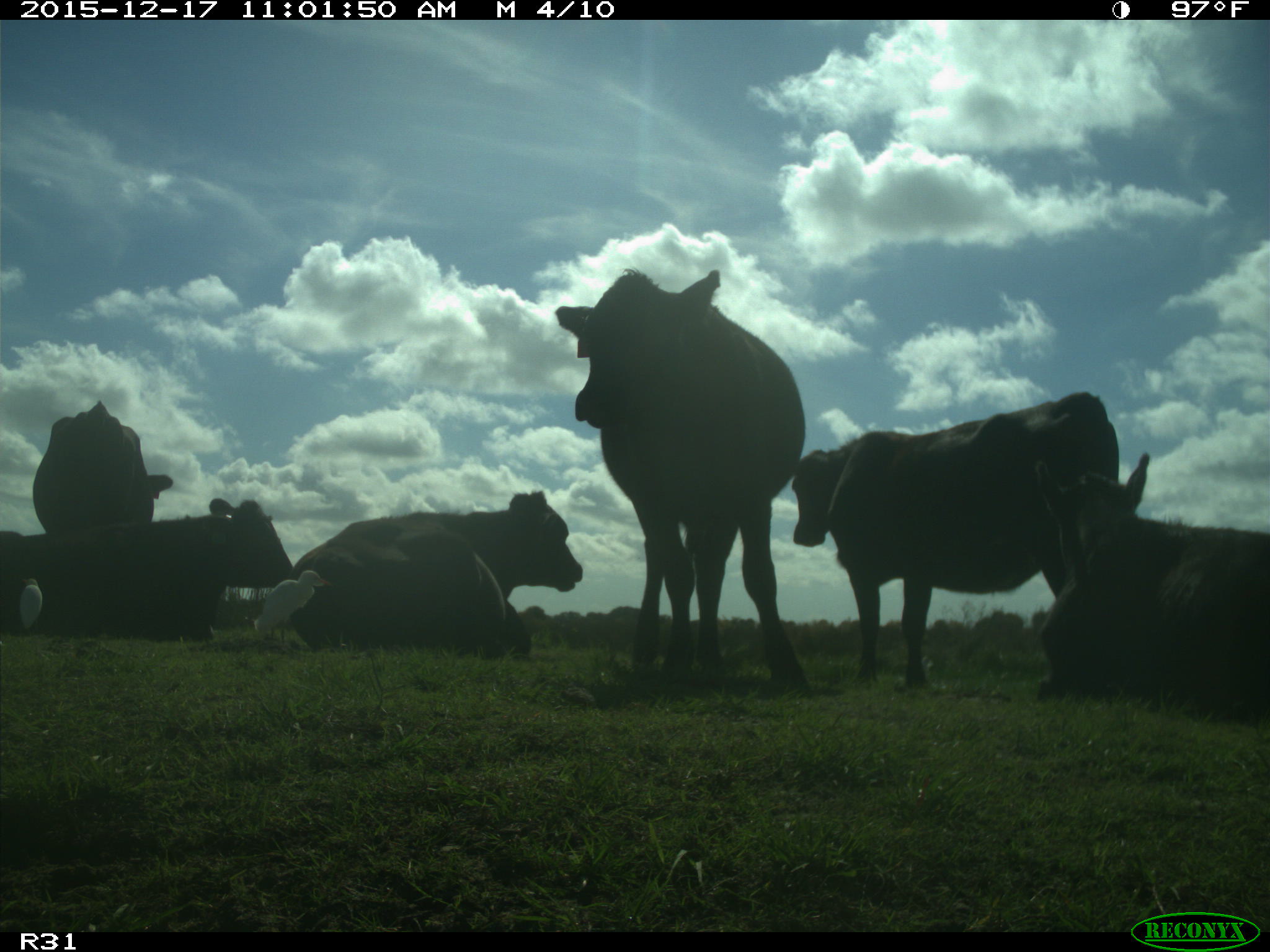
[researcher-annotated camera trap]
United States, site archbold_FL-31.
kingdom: Animalia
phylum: Chordata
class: Mammalia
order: Artiodactyla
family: Bovidae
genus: Bos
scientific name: Bos taurus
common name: domestic cow